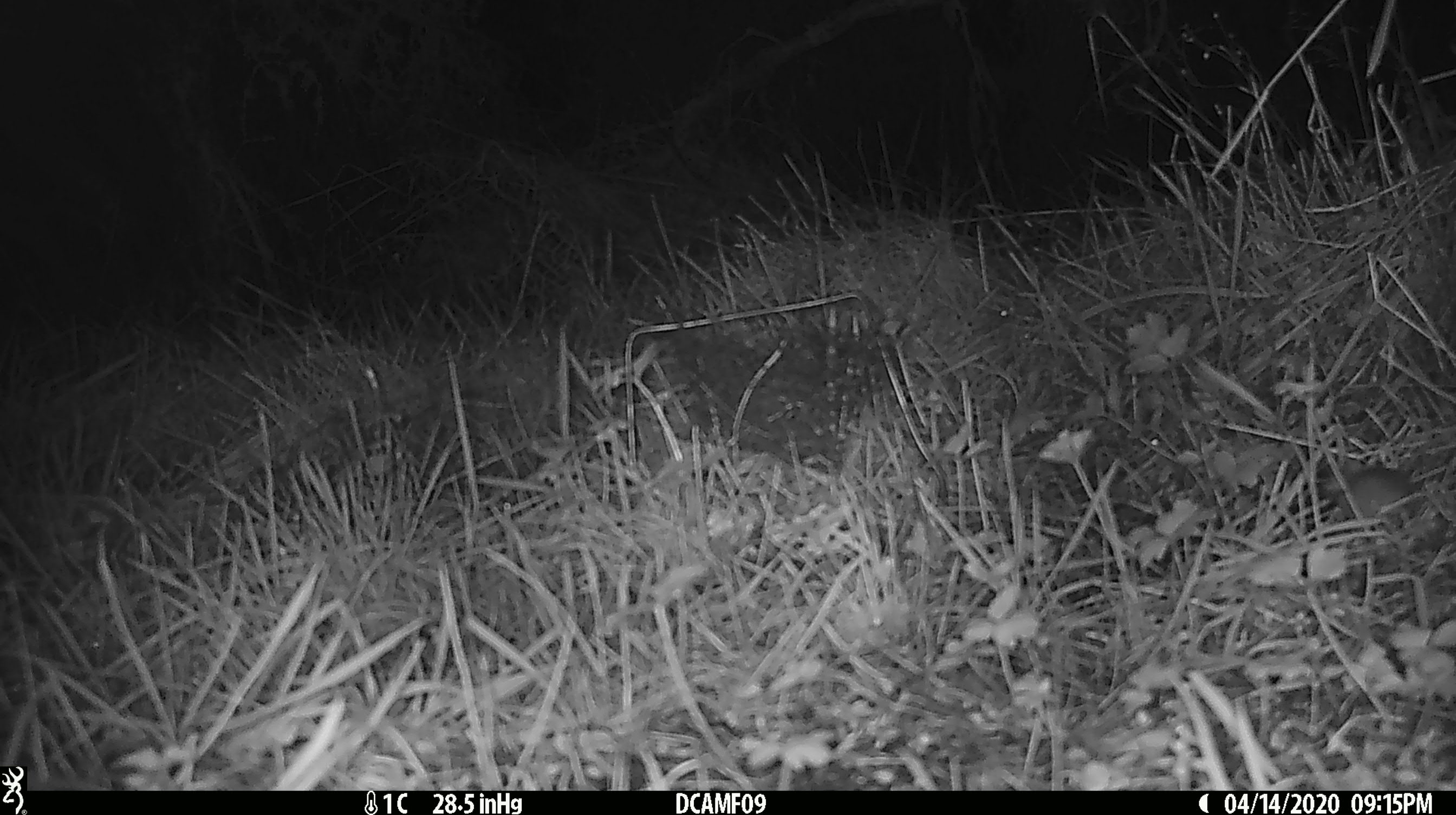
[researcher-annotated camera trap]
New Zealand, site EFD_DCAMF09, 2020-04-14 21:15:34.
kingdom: Animalia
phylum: Chordata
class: Mammalia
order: Rodentia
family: Muridae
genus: Mus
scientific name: Mus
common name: mouse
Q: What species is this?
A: Mouse (Mus).